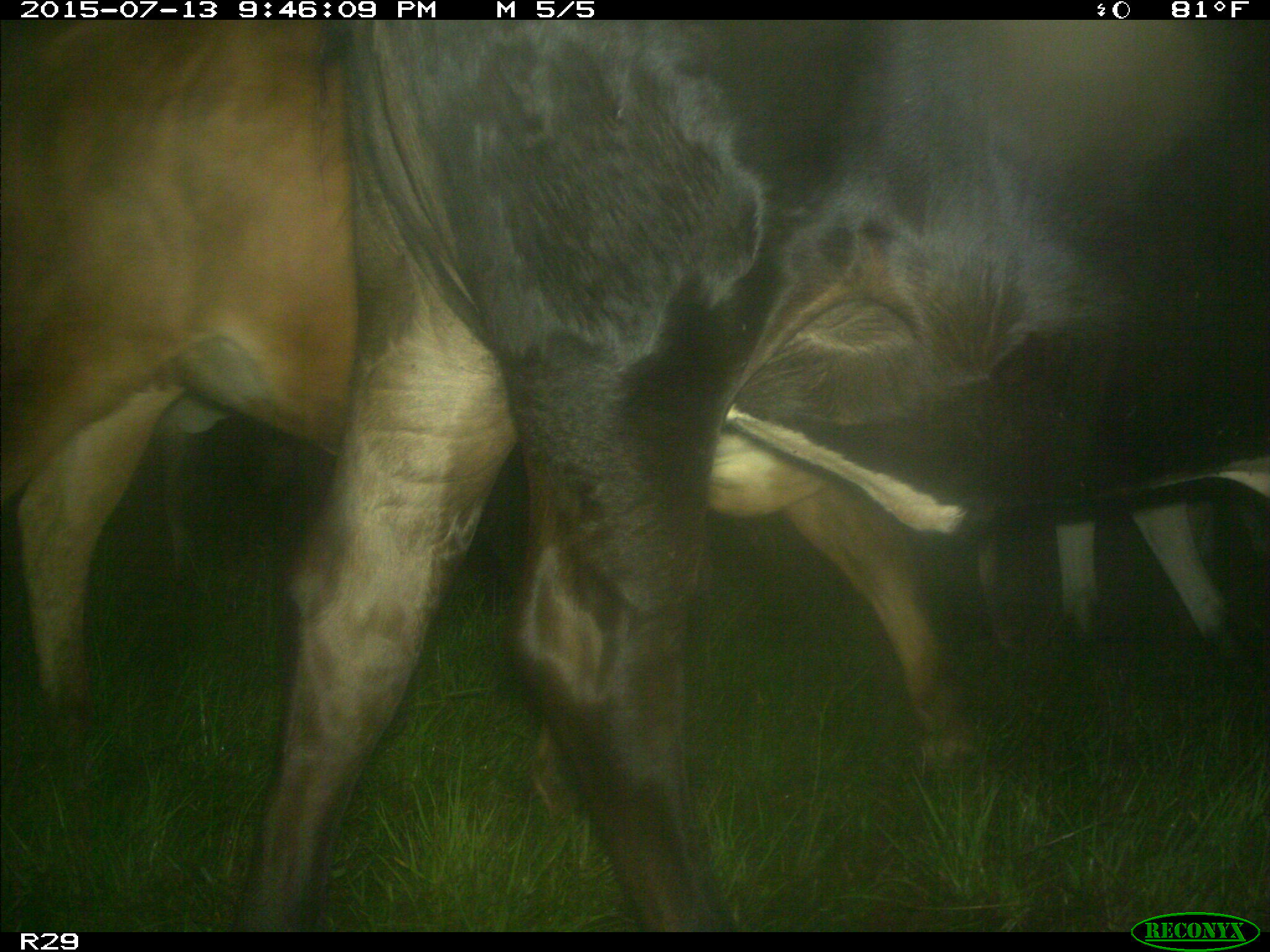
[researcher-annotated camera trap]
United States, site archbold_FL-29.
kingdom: Animalia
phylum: Chordata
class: Mammalia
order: Artiodactyla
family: Bovidae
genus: Bos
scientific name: Bos taurus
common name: domestic cow